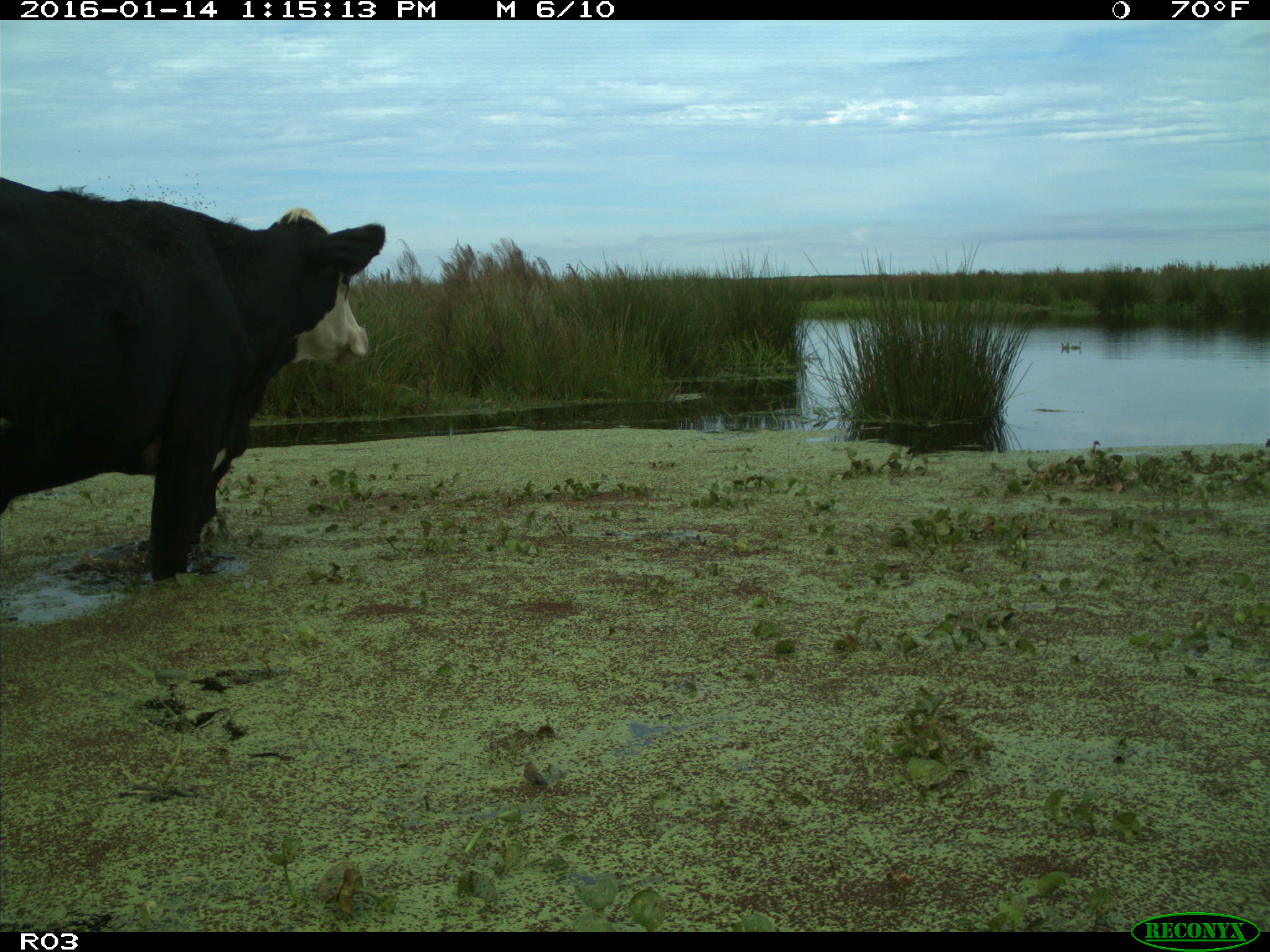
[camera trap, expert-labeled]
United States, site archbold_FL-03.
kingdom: Animalia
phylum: Chordata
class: Mammalia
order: Artiodactyla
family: Bovidae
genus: Bos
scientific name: Bos taurus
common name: domestic cow